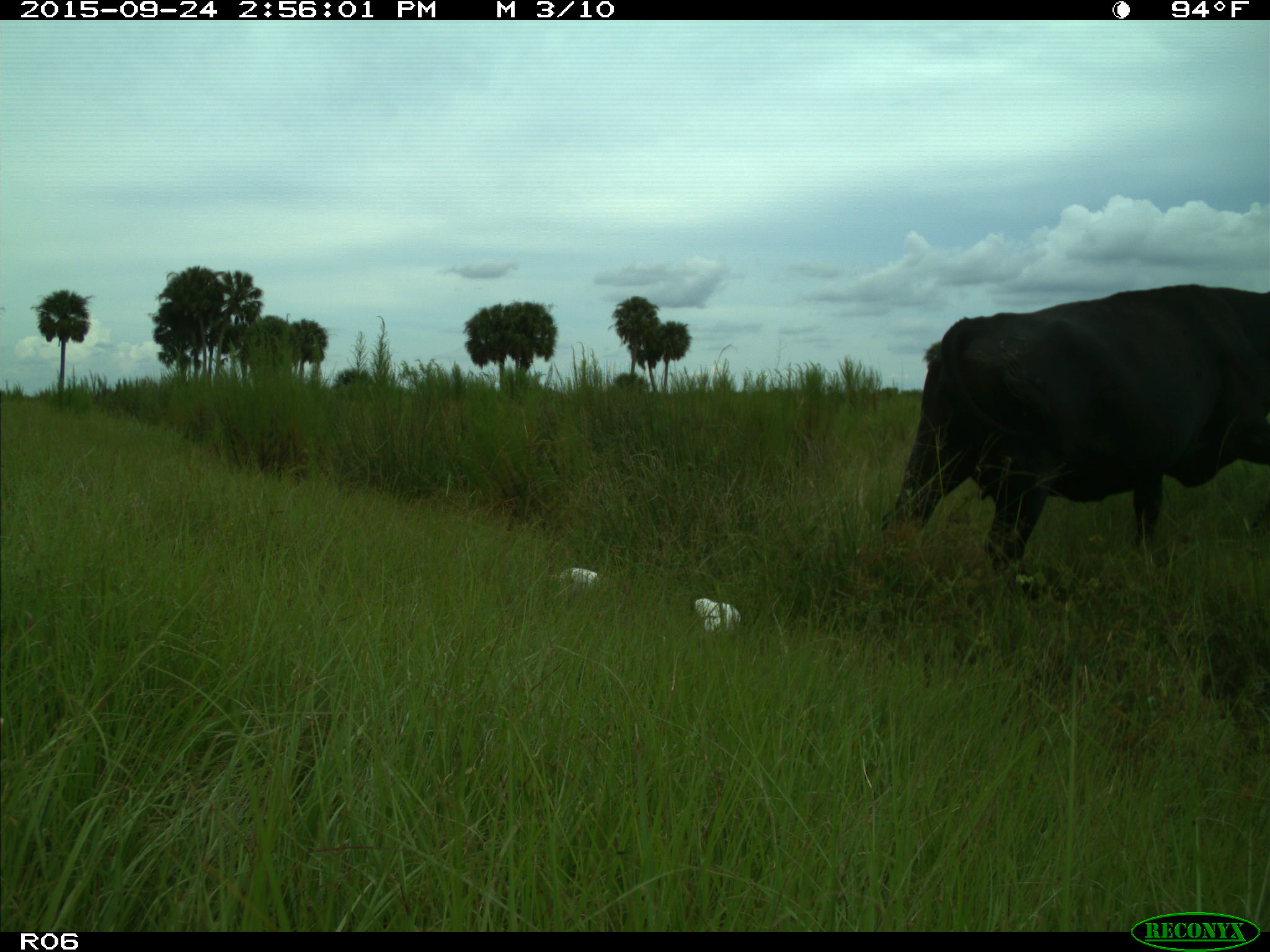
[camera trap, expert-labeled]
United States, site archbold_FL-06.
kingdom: Animalia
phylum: Chordata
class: Mammalia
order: Artiodactyla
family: Bovidae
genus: Bos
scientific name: Bos taurus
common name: domestic cow